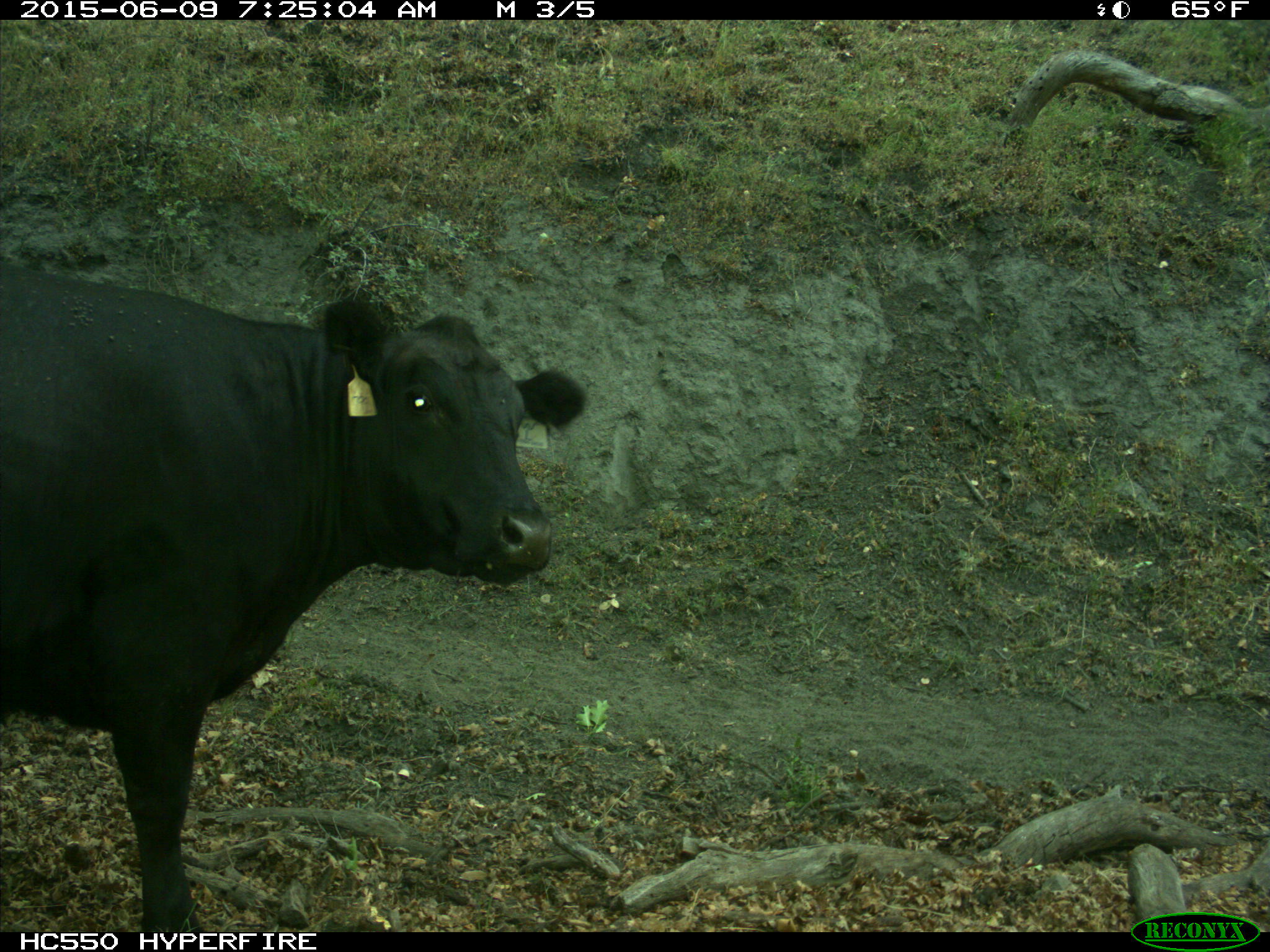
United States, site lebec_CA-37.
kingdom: Animalia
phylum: Chordata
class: Mammalia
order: Artiodactyla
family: Bovidae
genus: Bos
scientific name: Bos taurus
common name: domestic cow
Bos taurus (domestic cow).